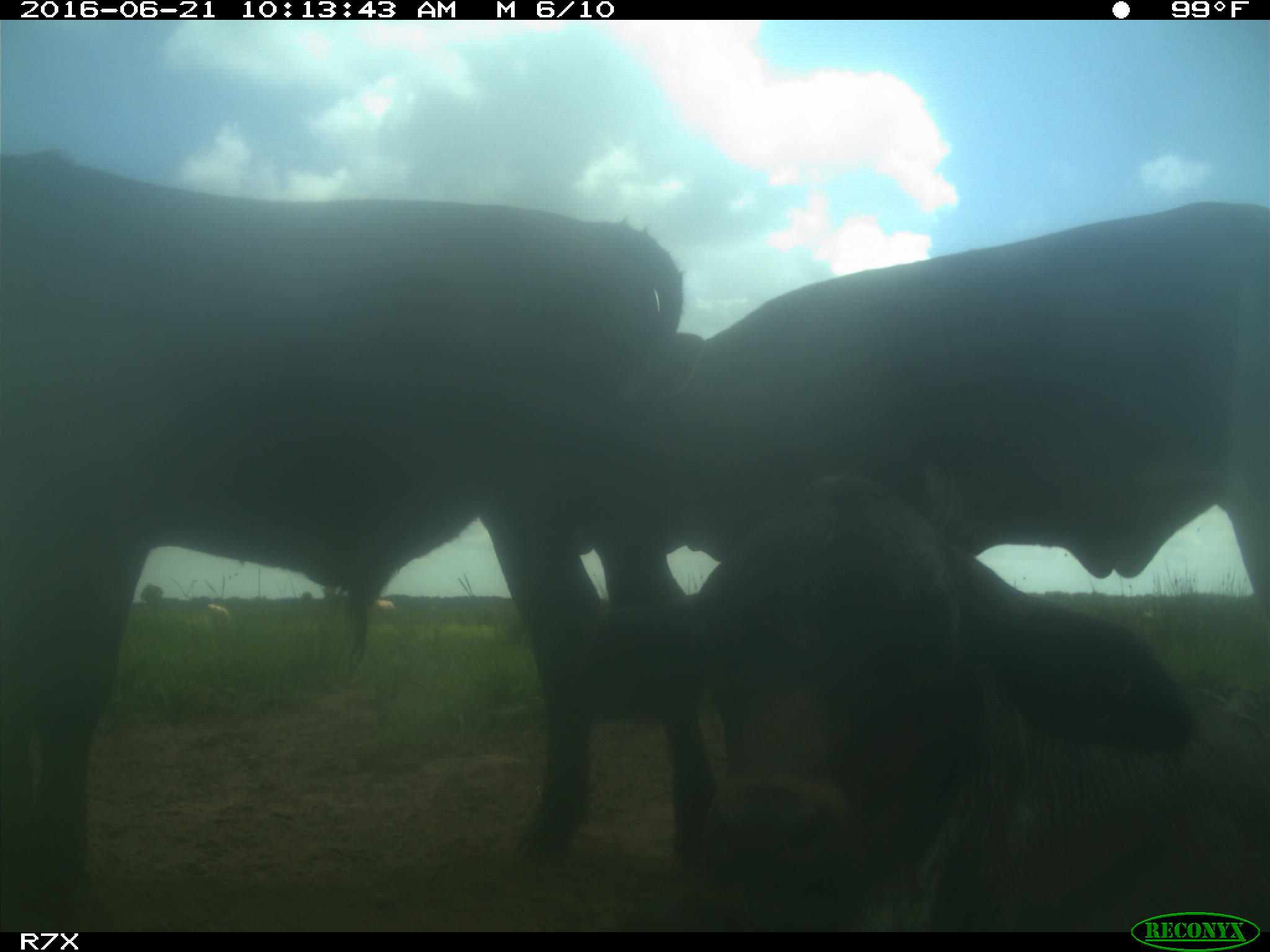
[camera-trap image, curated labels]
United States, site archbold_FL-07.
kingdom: Animalia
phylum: Chordata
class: Mammalia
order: Artiodactyla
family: Bovidae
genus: Bos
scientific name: Bos taurus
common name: domestic cow